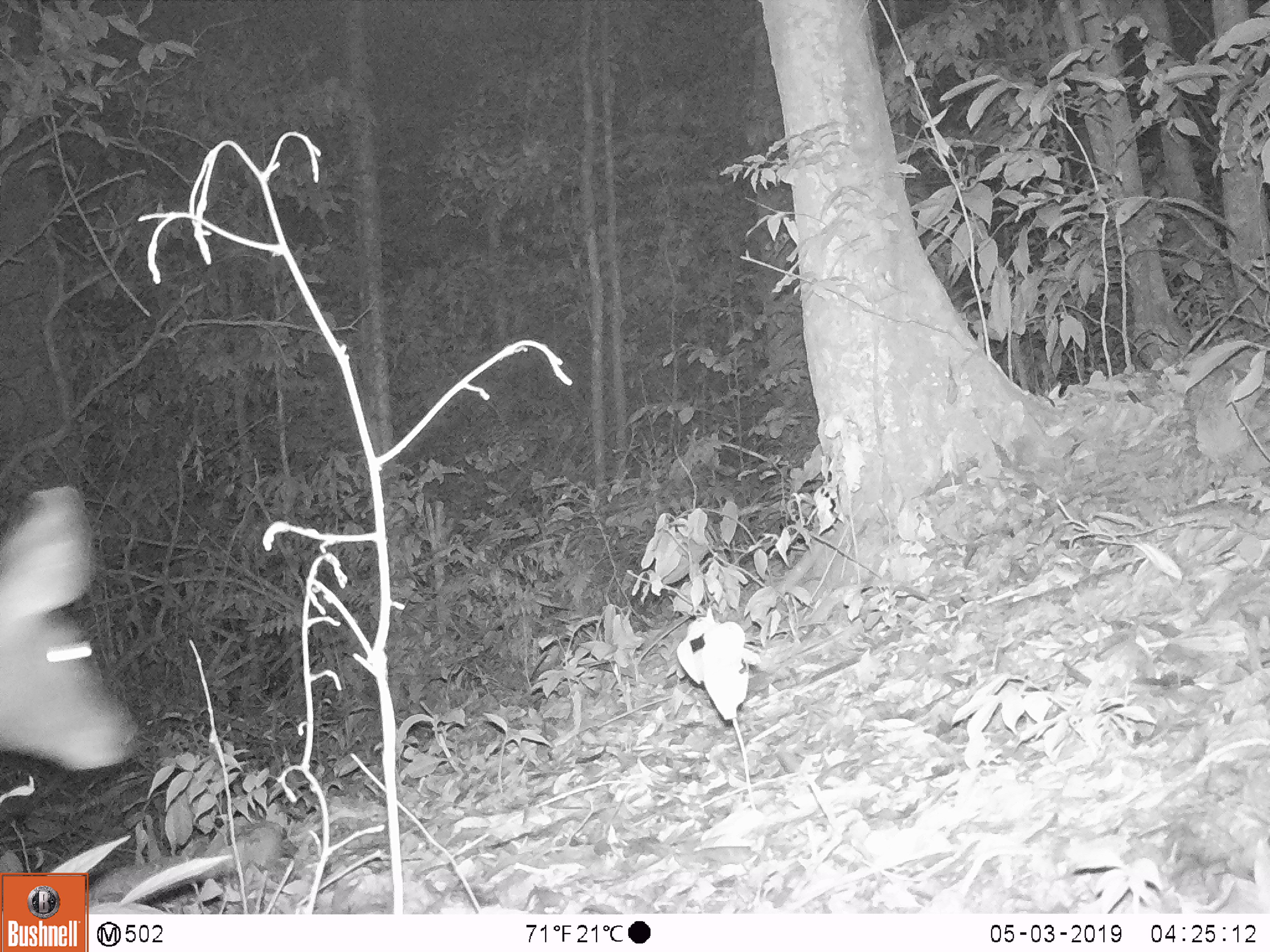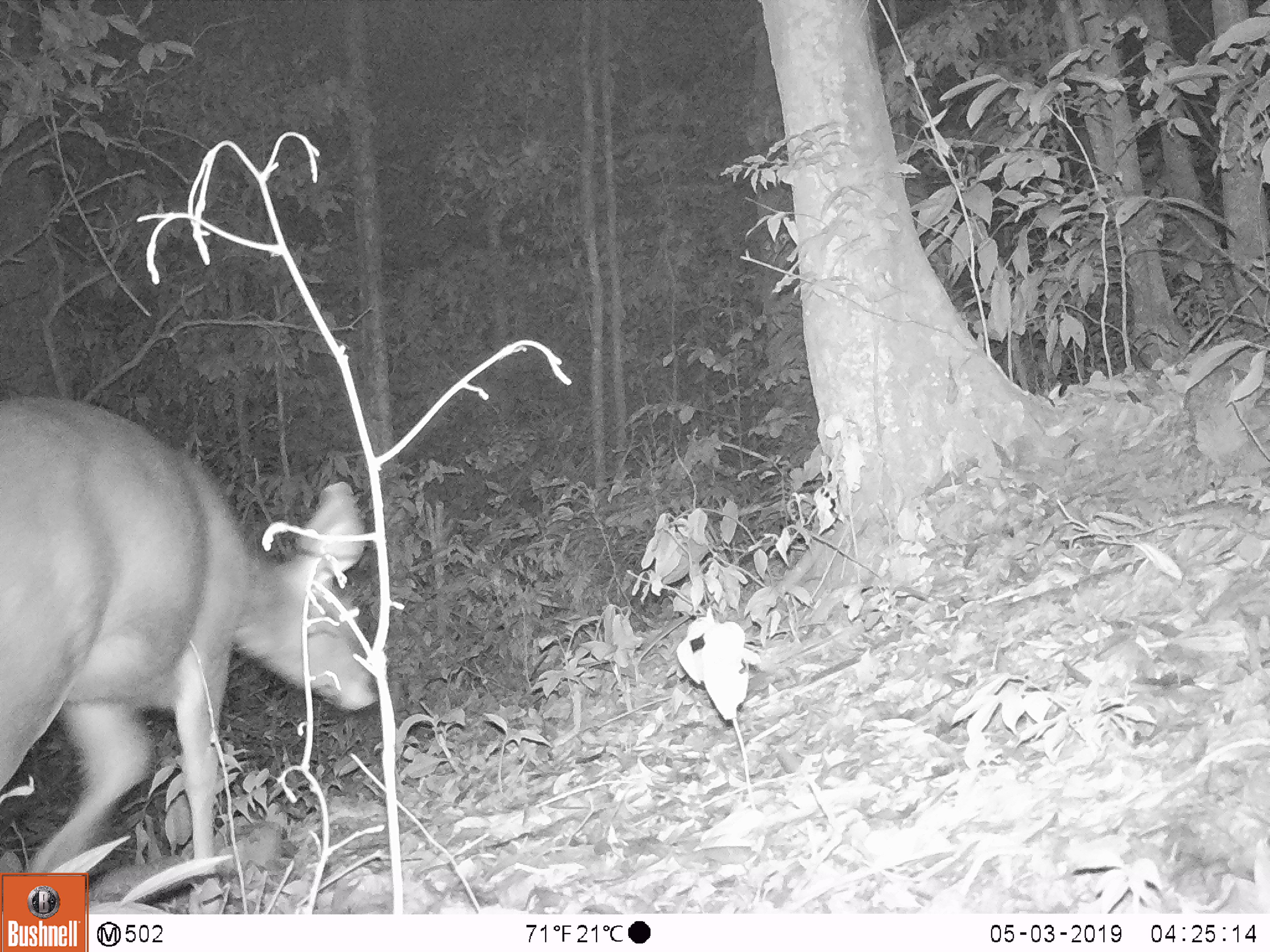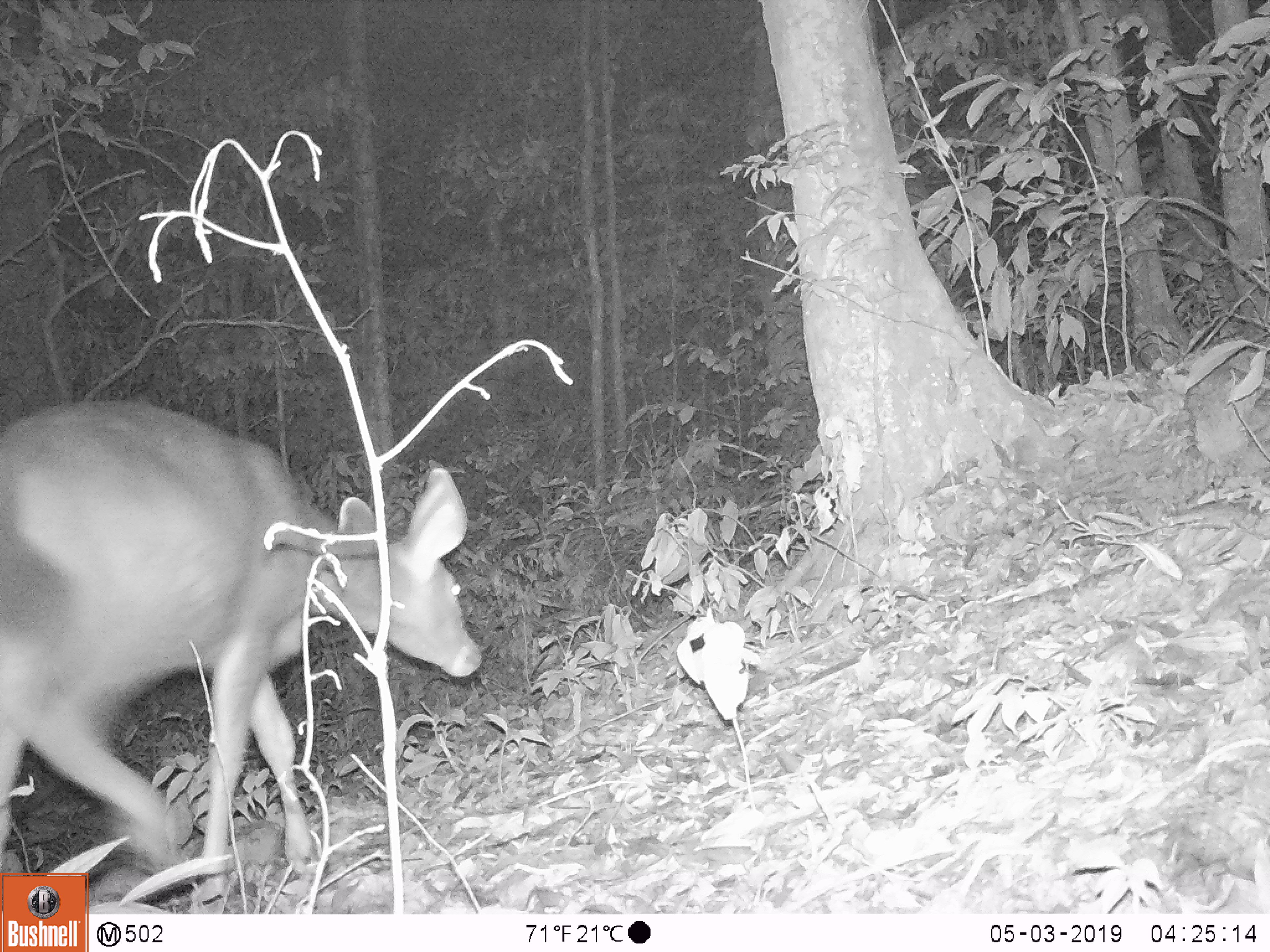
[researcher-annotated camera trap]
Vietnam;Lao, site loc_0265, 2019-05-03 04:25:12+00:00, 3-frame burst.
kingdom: Animalia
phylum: Chordata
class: Mammalia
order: Artiodactyla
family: Cervidae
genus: Rusa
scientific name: Rusa unicolor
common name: sambar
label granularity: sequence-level